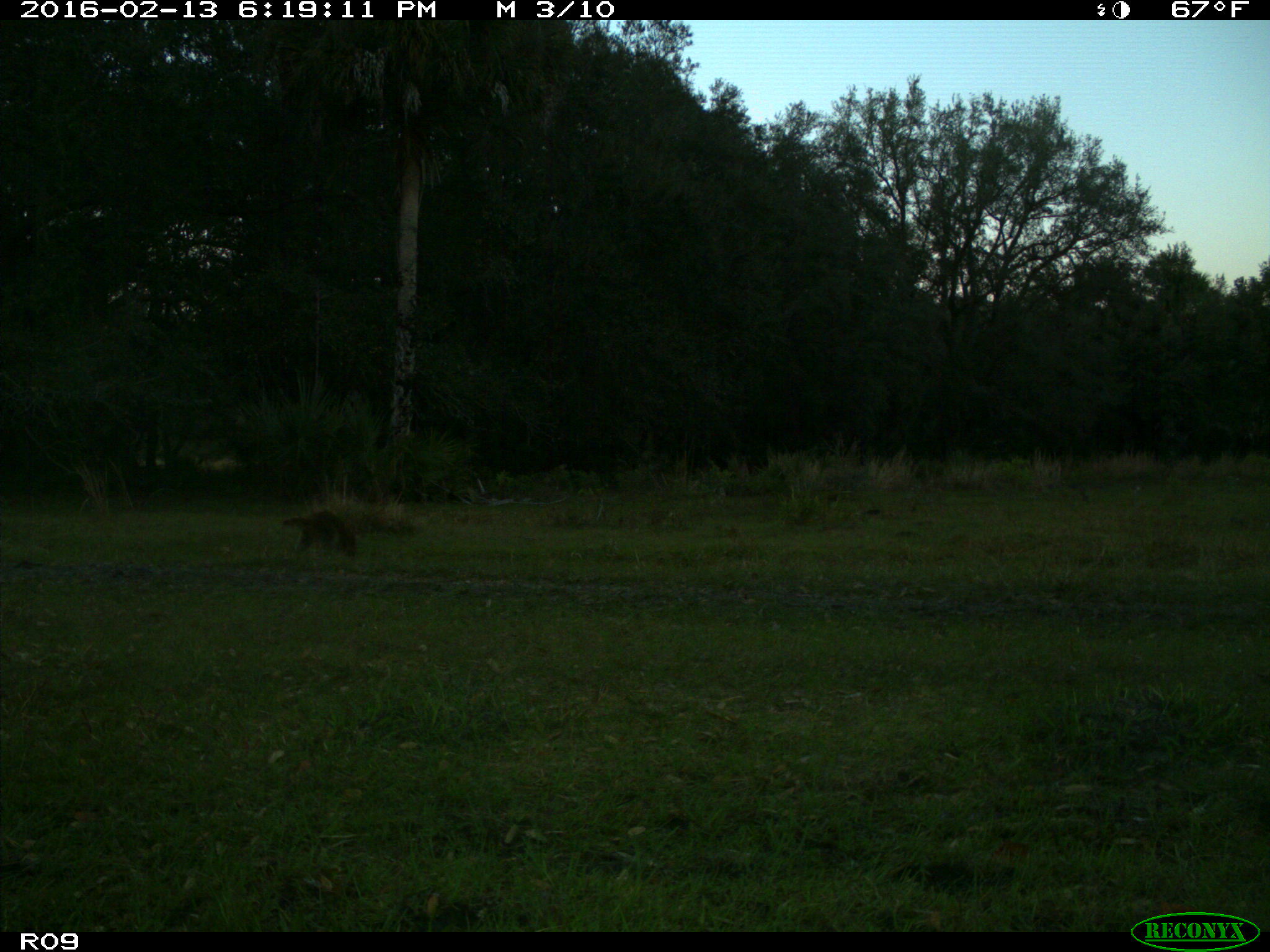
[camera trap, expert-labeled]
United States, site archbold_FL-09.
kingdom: Animalia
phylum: Chordata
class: Mammalia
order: Carnivora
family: Procyonidae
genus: Procyon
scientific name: Procyon lotor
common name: common raccoon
Procyon lotor (common raccoon).